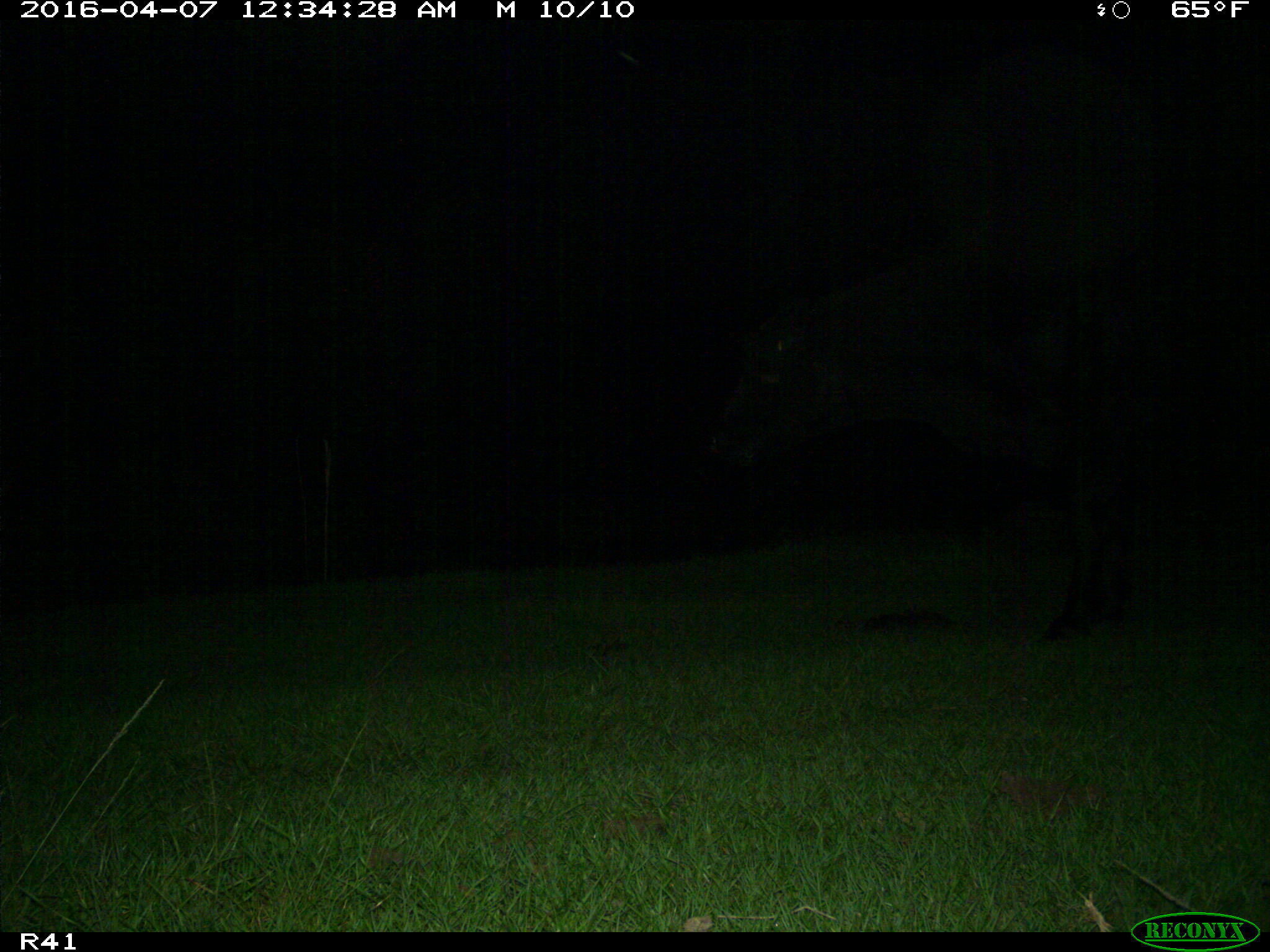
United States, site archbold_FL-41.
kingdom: Animalia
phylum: Chordata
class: Mammalia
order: Artiodactyla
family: Bovidae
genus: Bos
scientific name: Bos taurus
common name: domestic cow